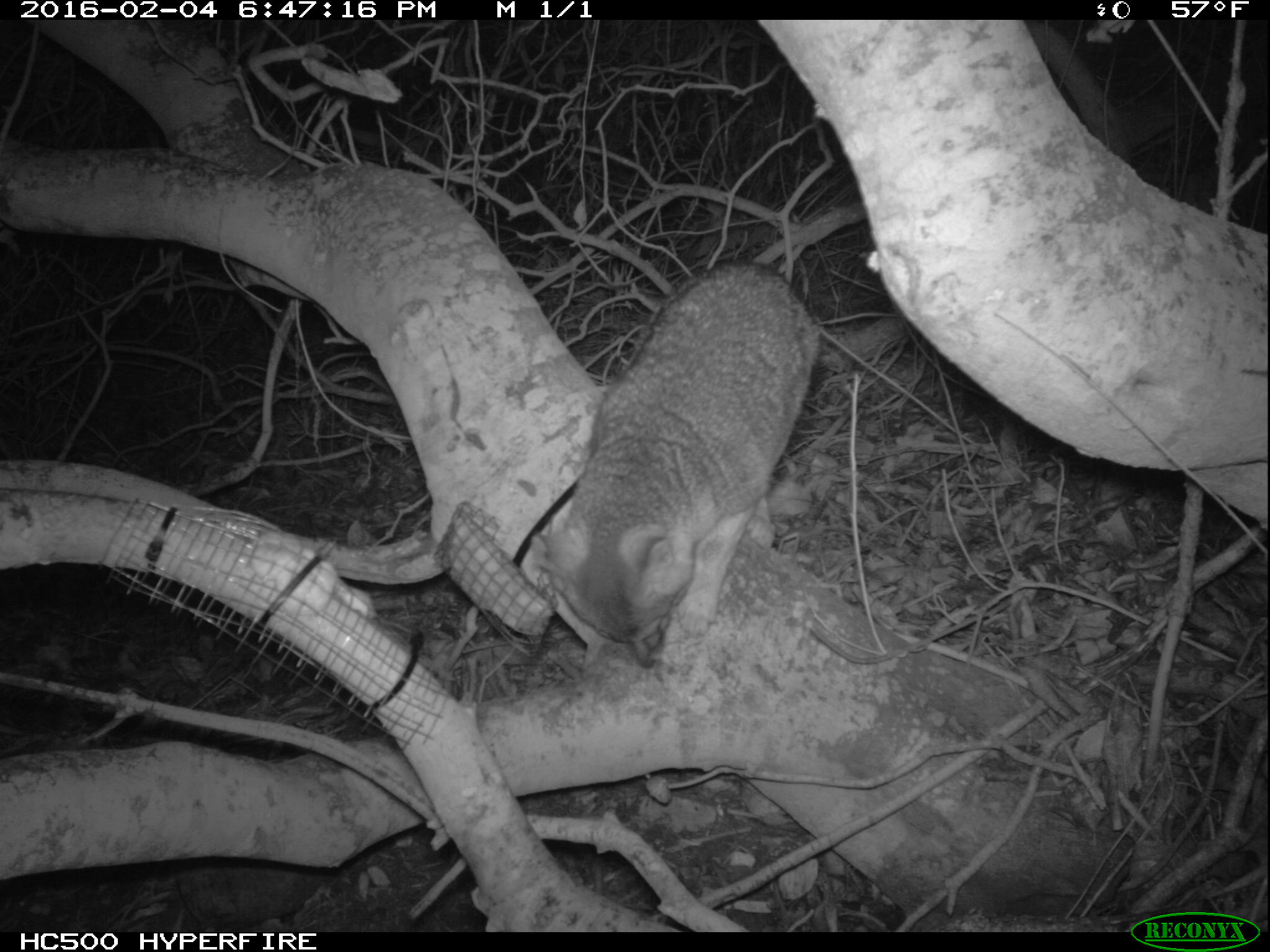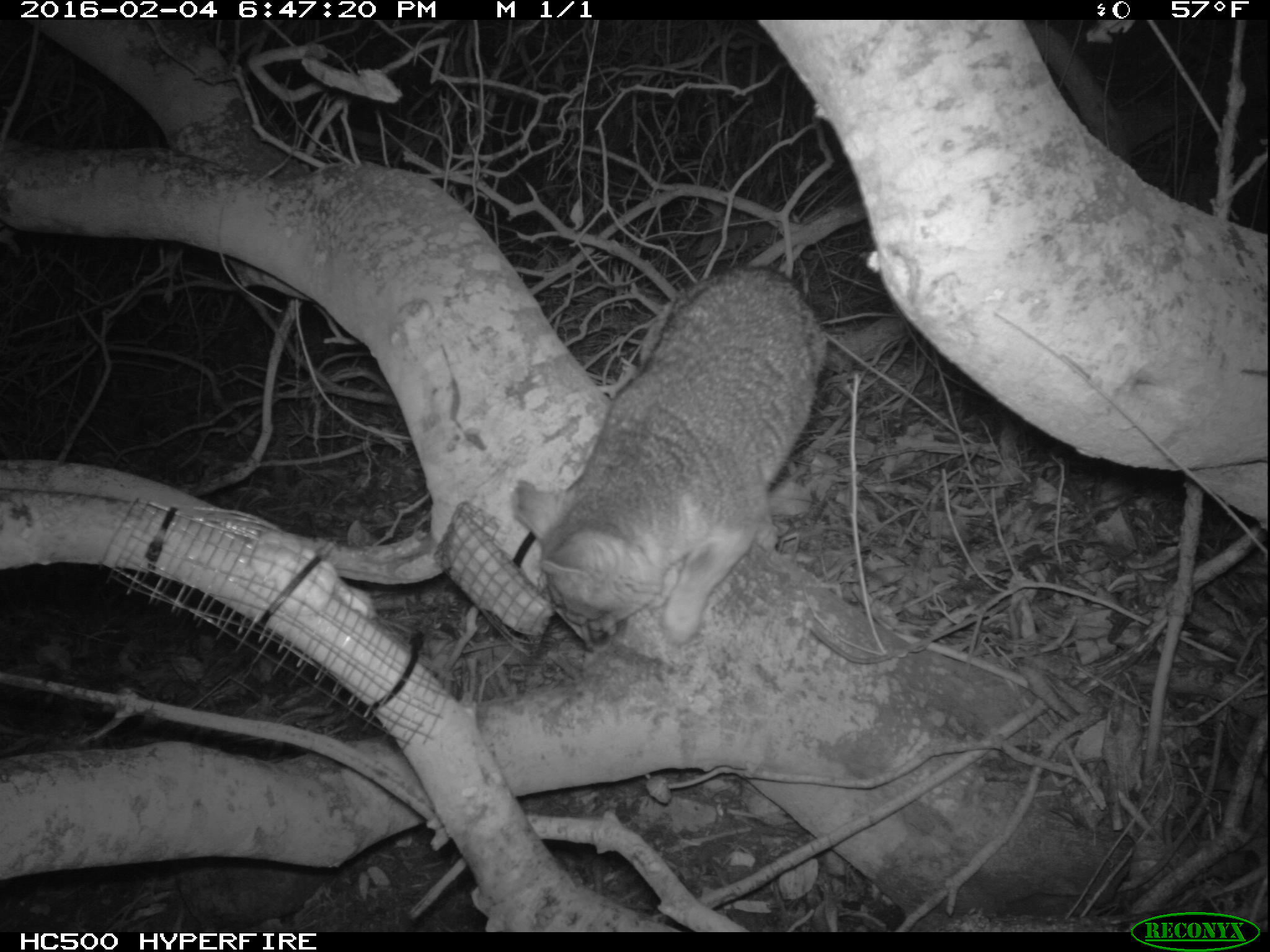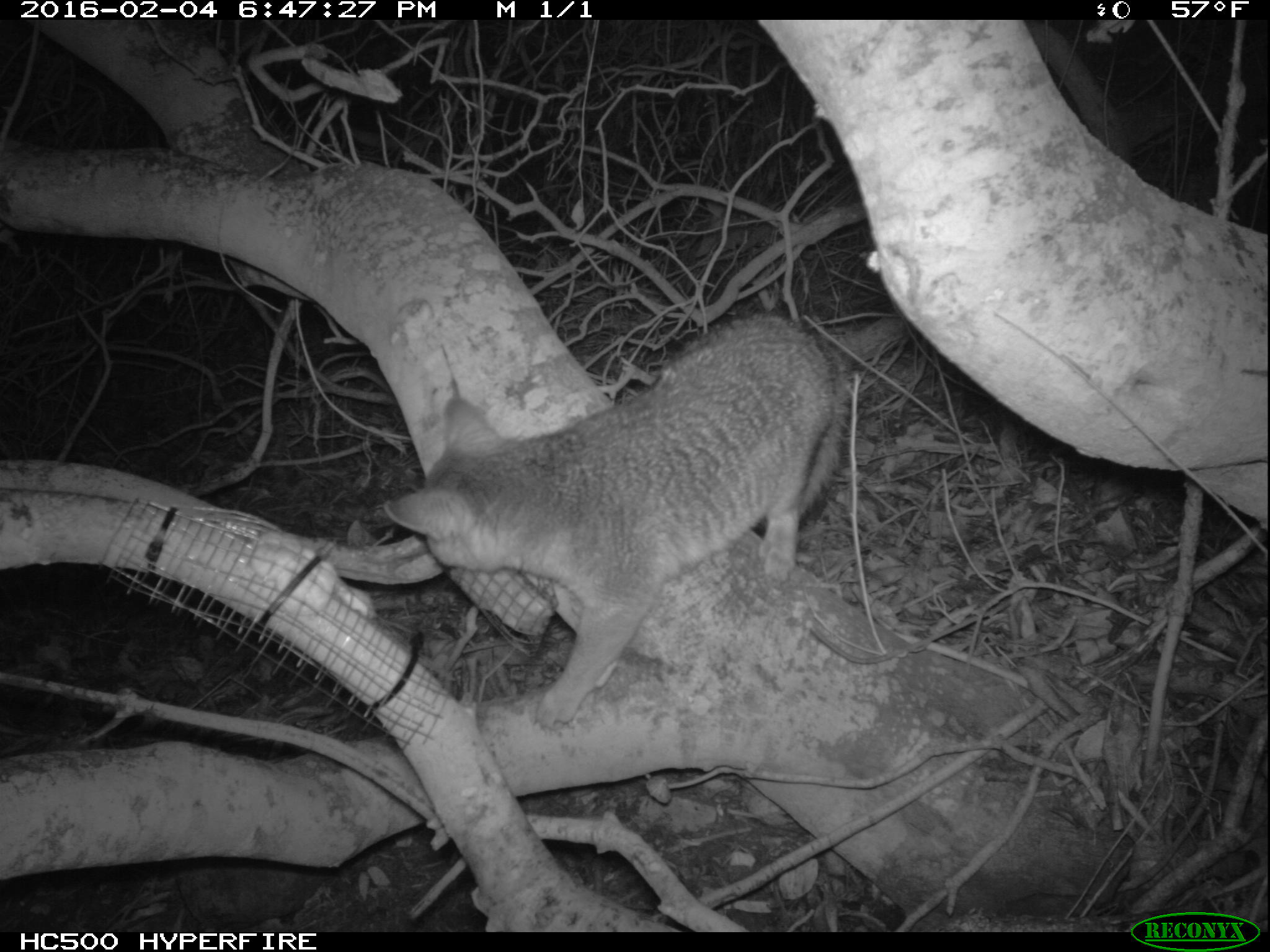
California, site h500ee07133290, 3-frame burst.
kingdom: Animalia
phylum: Chordata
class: Mammalia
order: Carnivora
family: Canidae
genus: Urocyon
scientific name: Urocyon littoralis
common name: island fox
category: fox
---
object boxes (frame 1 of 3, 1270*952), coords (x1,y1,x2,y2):
fox: (534,258,819,669)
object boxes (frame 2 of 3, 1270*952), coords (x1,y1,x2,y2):
fox: (510,269,829,653)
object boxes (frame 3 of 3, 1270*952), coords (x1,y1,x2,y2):
fox: (384,314,843,733)